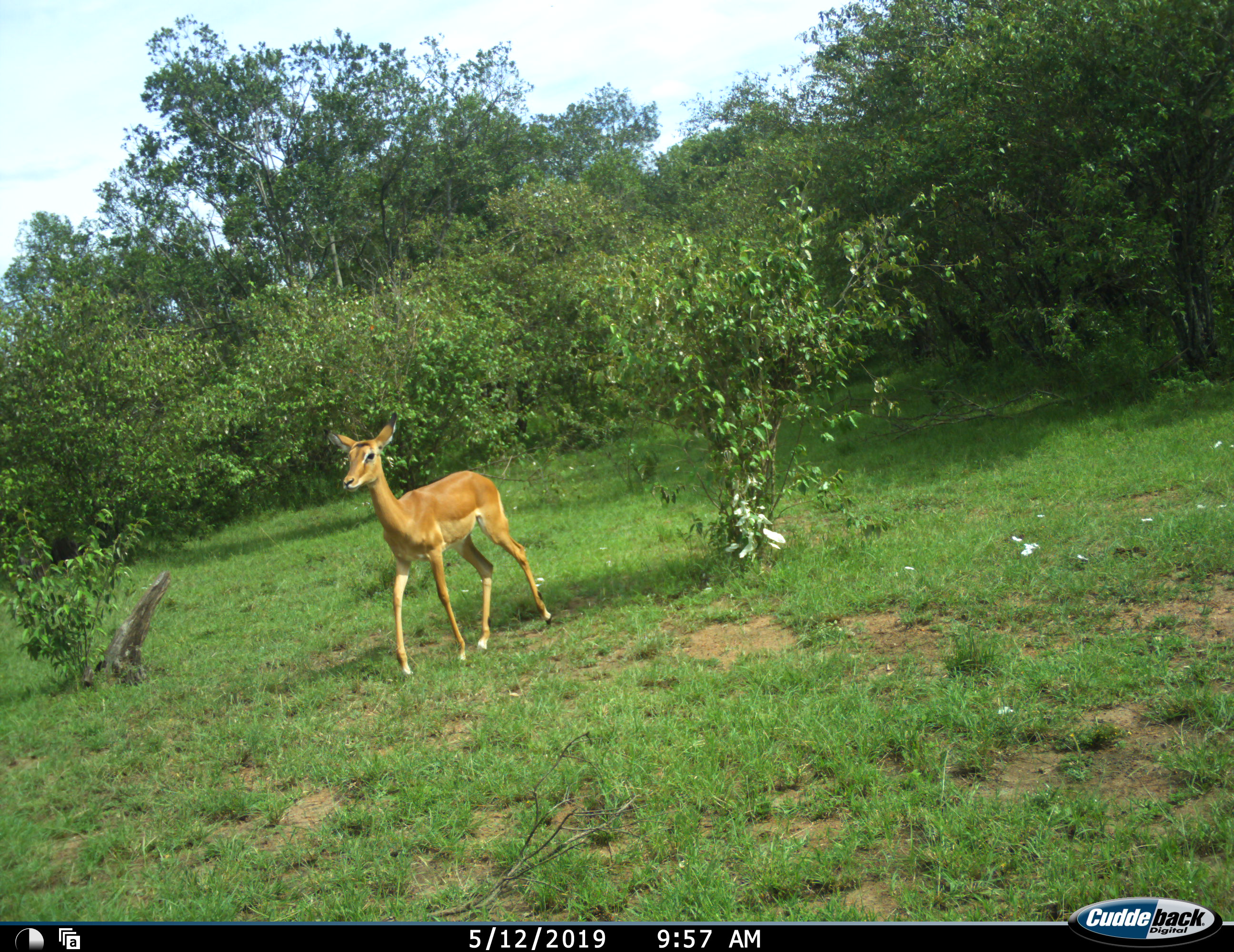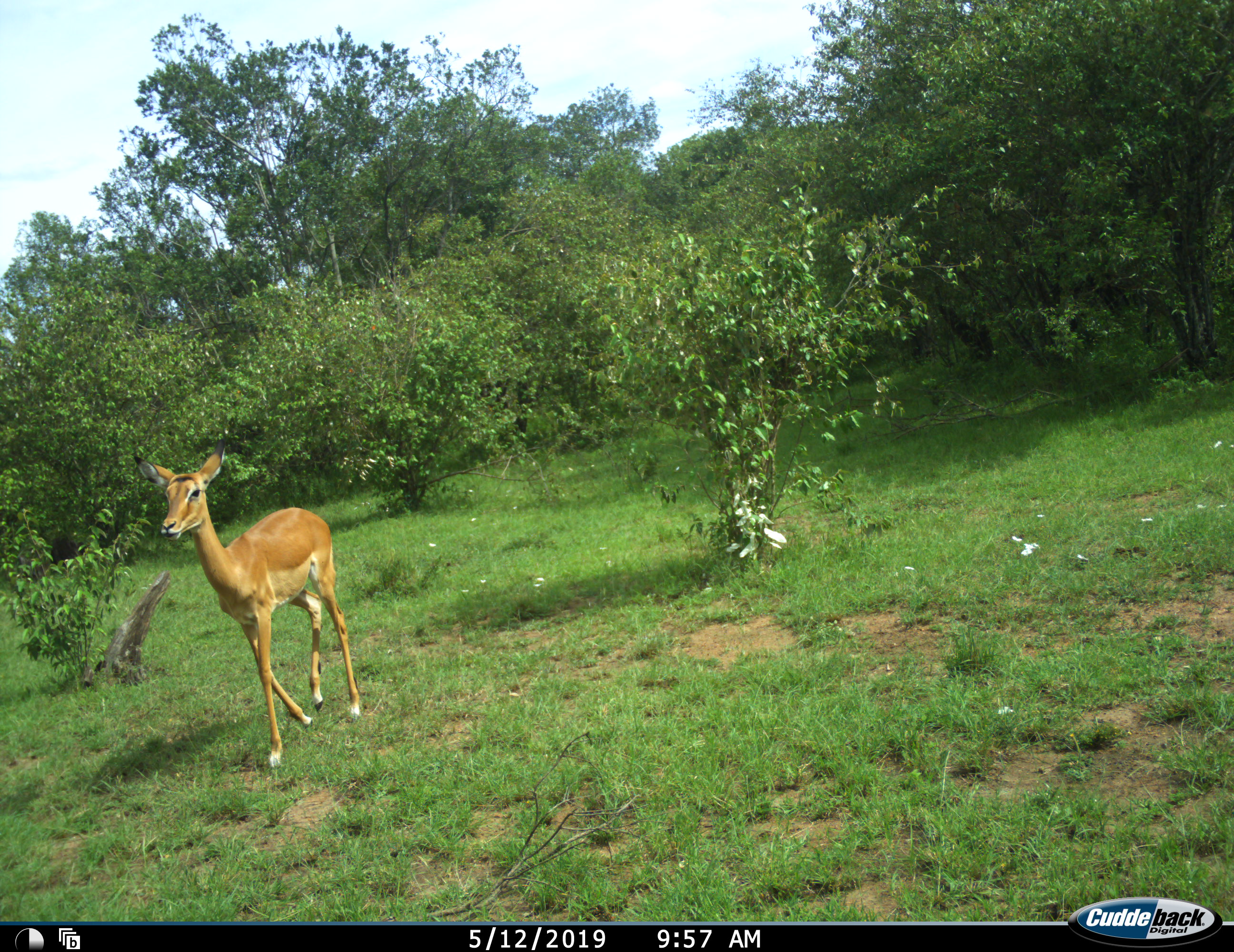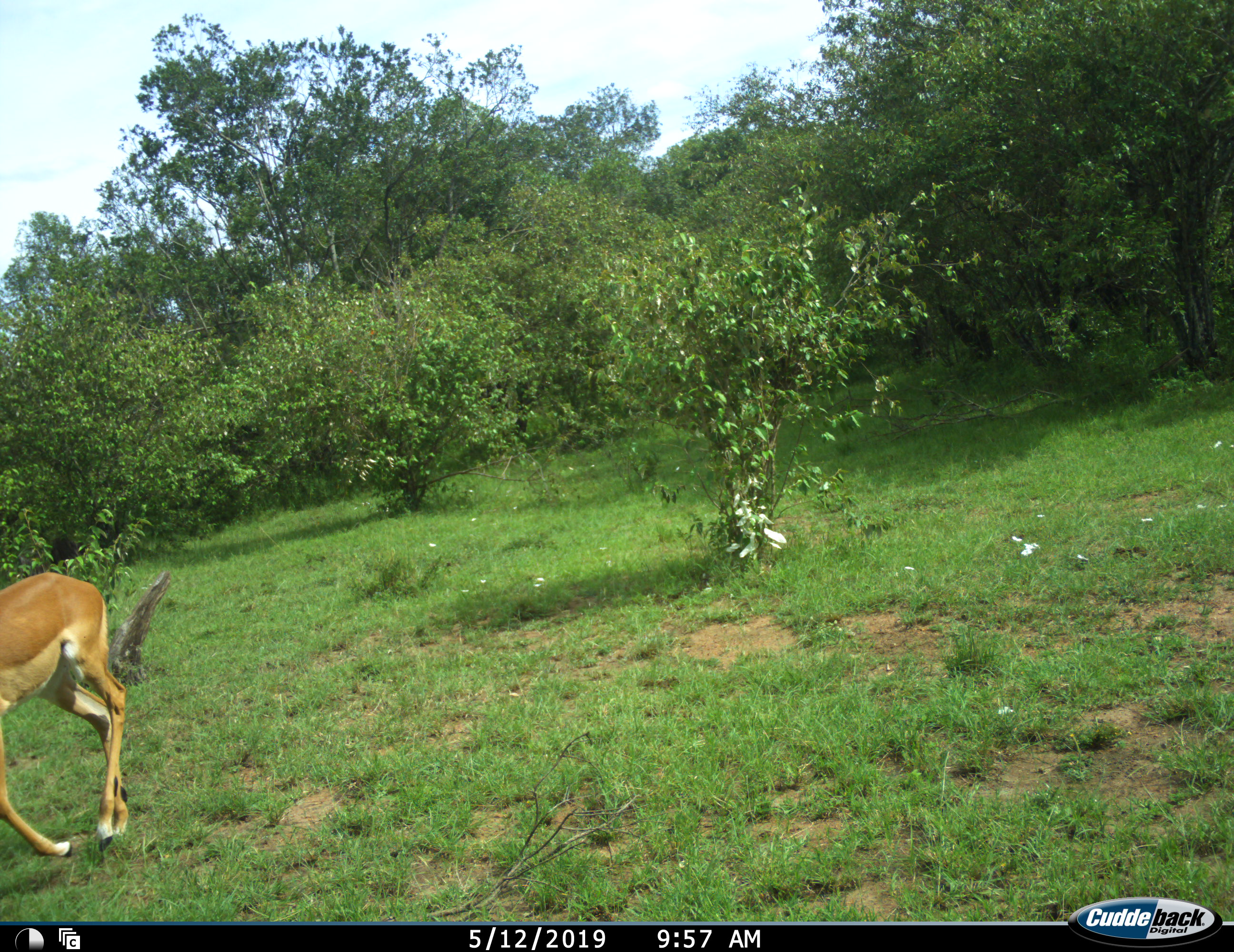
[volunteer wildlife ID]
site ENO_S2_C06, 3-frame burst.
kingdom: Animalia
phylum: Chordata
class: Mammalia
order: Artiodactyla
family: Bovidae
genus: Aepyceros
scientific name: Aepyceros melampus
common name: impala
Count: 1.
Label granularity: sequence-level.